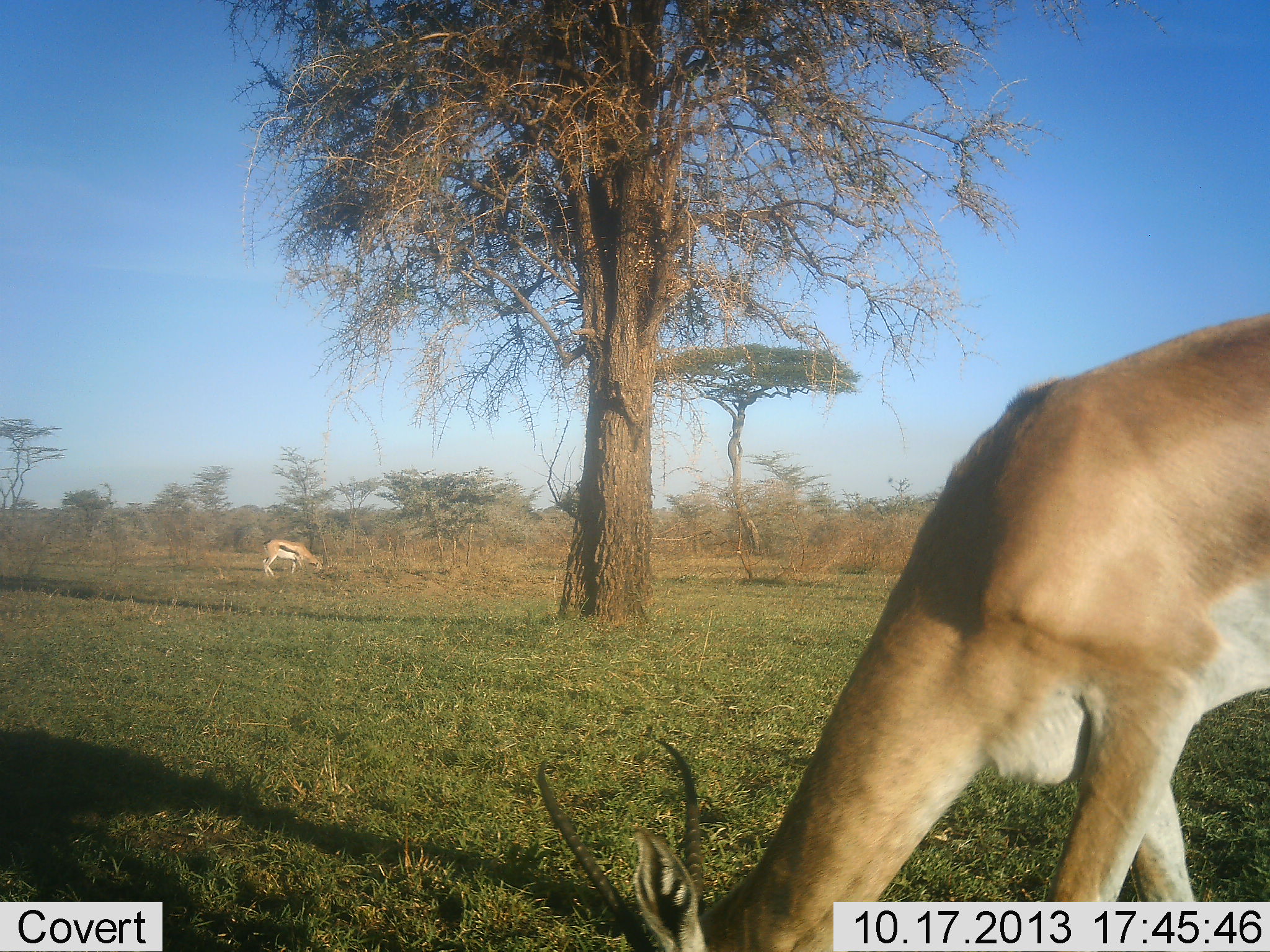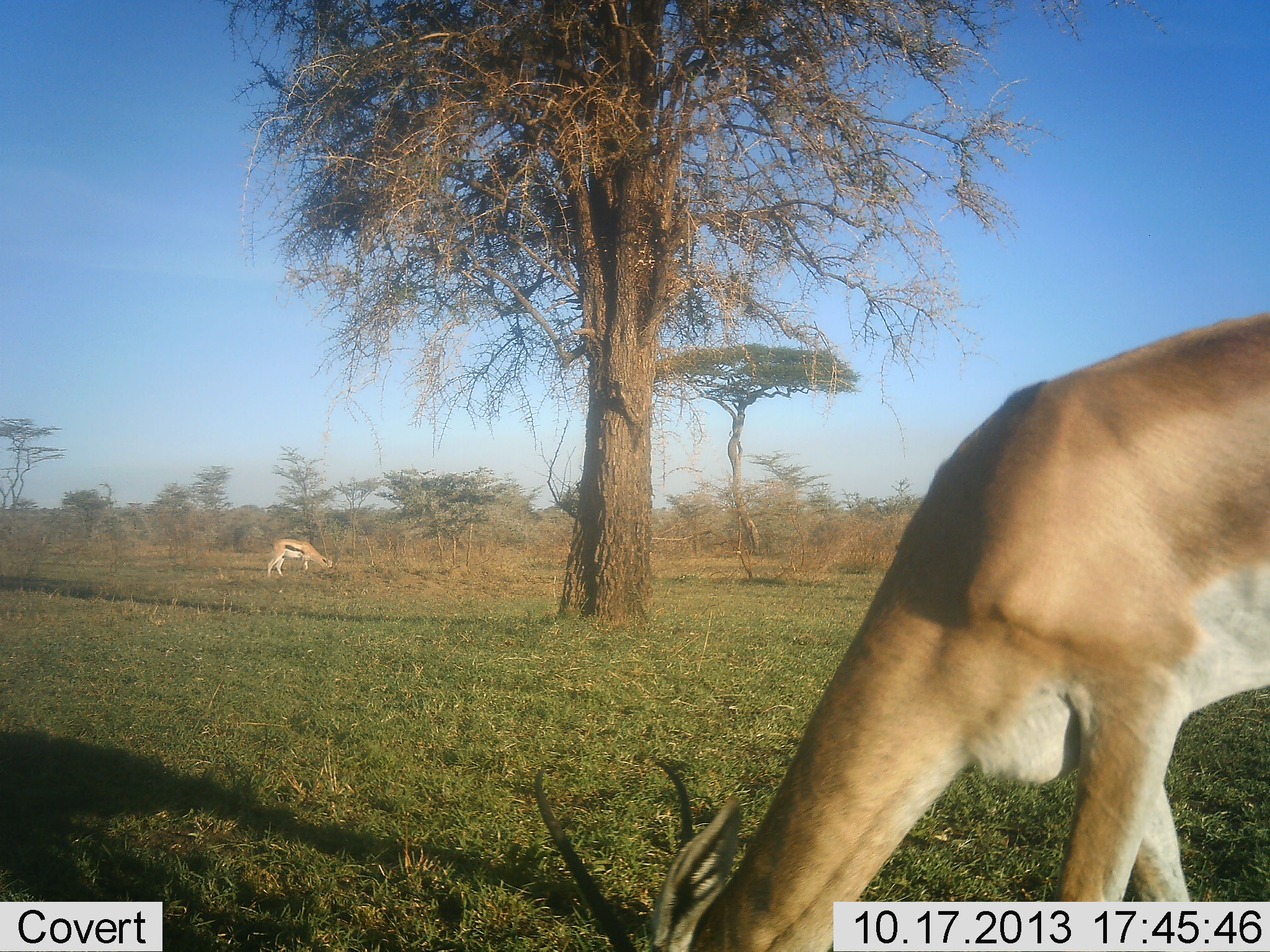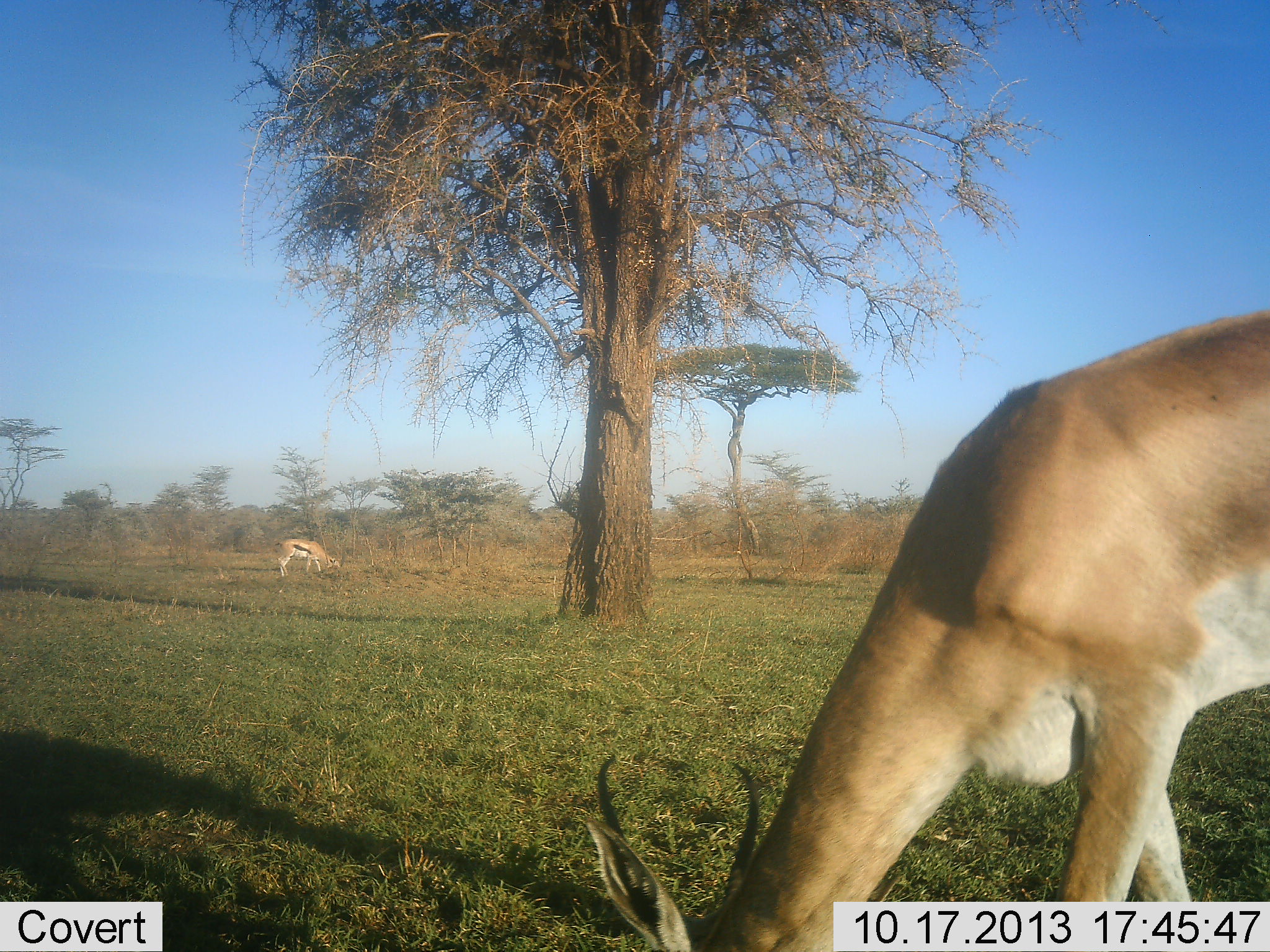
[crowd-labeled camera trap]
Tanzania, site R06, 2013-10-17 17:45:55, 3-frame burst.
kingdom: Animalia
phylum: Chordata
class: Mammalia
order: Artiodactyla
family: Bovidae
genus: Nanger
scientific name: Nanger granti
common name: grant's gazelle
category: gazellegrants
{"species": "gazellegrants (grant's gazelle) (Nanger granti)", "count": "1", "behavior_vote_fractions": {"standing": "9%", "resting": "0%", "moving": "0%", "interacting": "0%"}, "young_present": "0%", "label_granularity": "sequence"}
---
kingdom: Animalia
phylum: Chordata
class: Mammalia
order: Artiodactyla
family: Bovidae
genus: Eudorcas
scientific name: Eudorcas thomsonii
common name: thomson's gazelle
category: gazellethomsons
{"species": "gazellethomsons (thomson's gazelle) (Eudorcas thomsonii)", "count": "1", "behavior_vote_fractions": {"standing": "8%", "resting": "0%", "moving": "8%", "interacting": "0%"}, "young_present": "0%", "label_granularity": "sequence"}